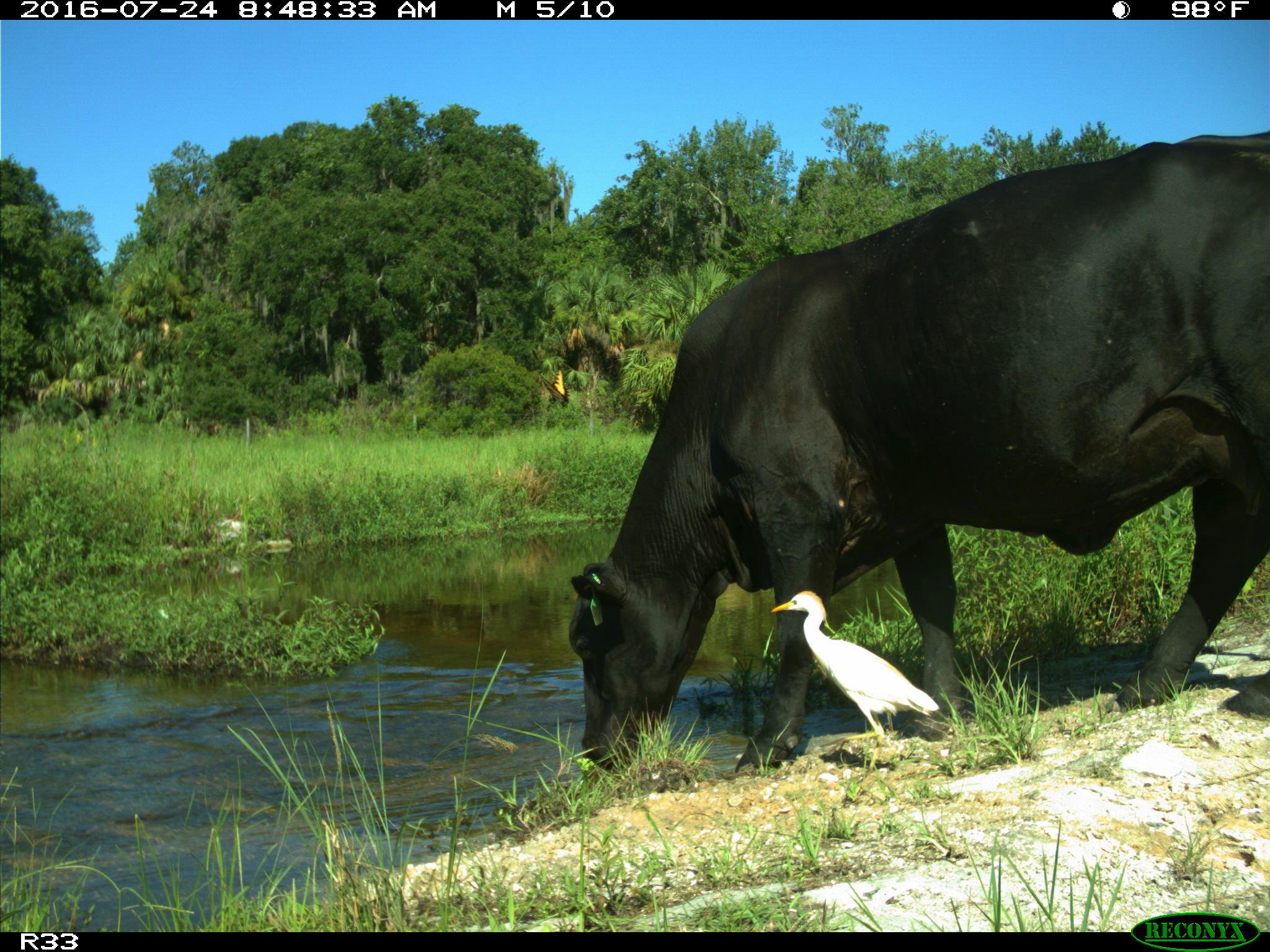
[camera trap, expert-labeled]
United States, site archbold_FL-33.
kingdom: Animalia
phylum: Chordata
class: Mammalia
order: Artiodactyla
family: Bovidae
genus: Bos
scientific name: Bos taurus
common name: domestic cow